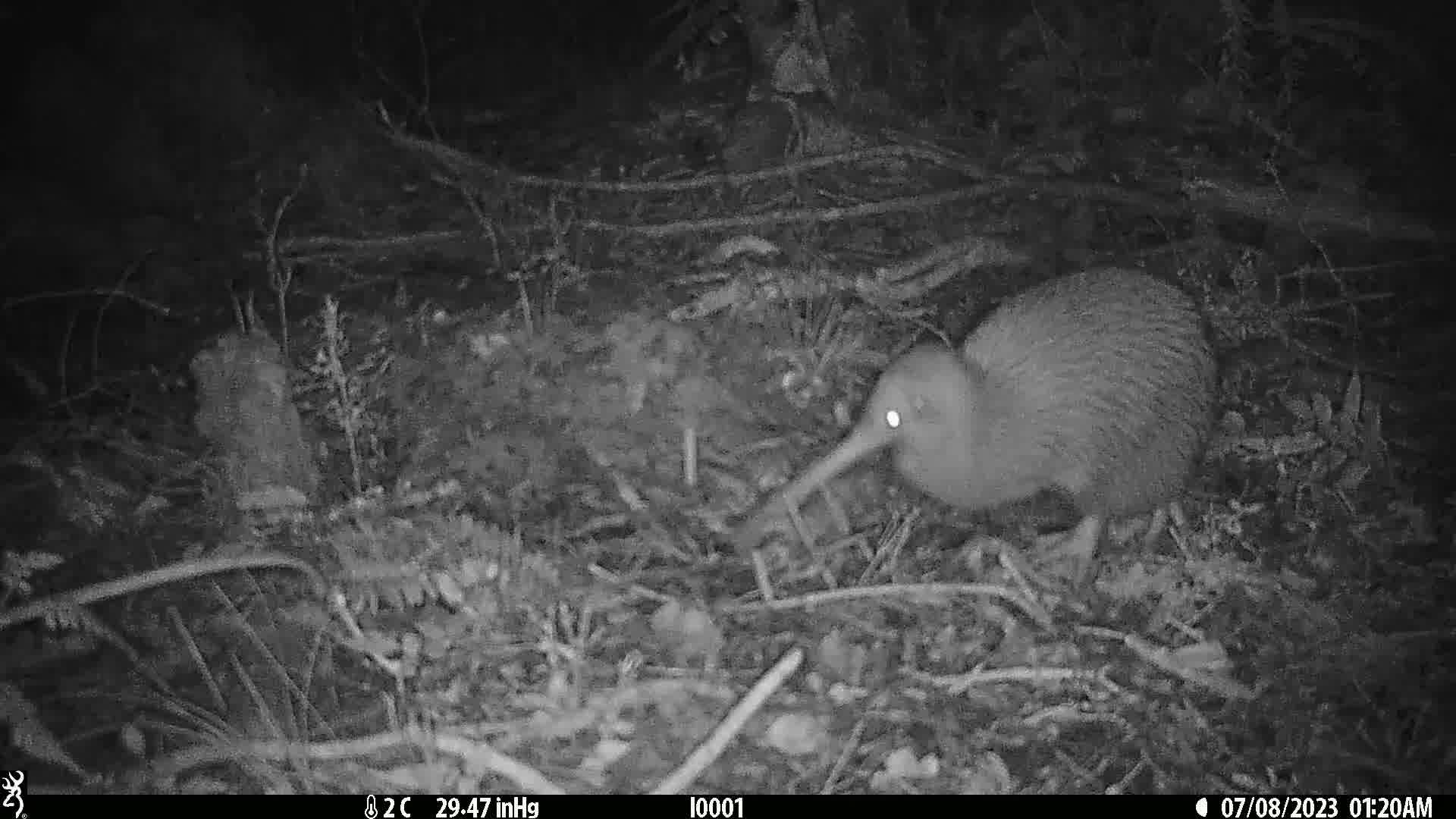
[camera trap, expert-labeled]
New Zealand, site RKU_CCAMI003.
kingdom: Animalia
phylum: Chordata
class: Aves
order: Apterygiformes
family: Apterygidae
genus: Apteryx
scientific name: Apteryx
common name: kiwi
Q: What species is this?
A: Kiwi (Apteryx).